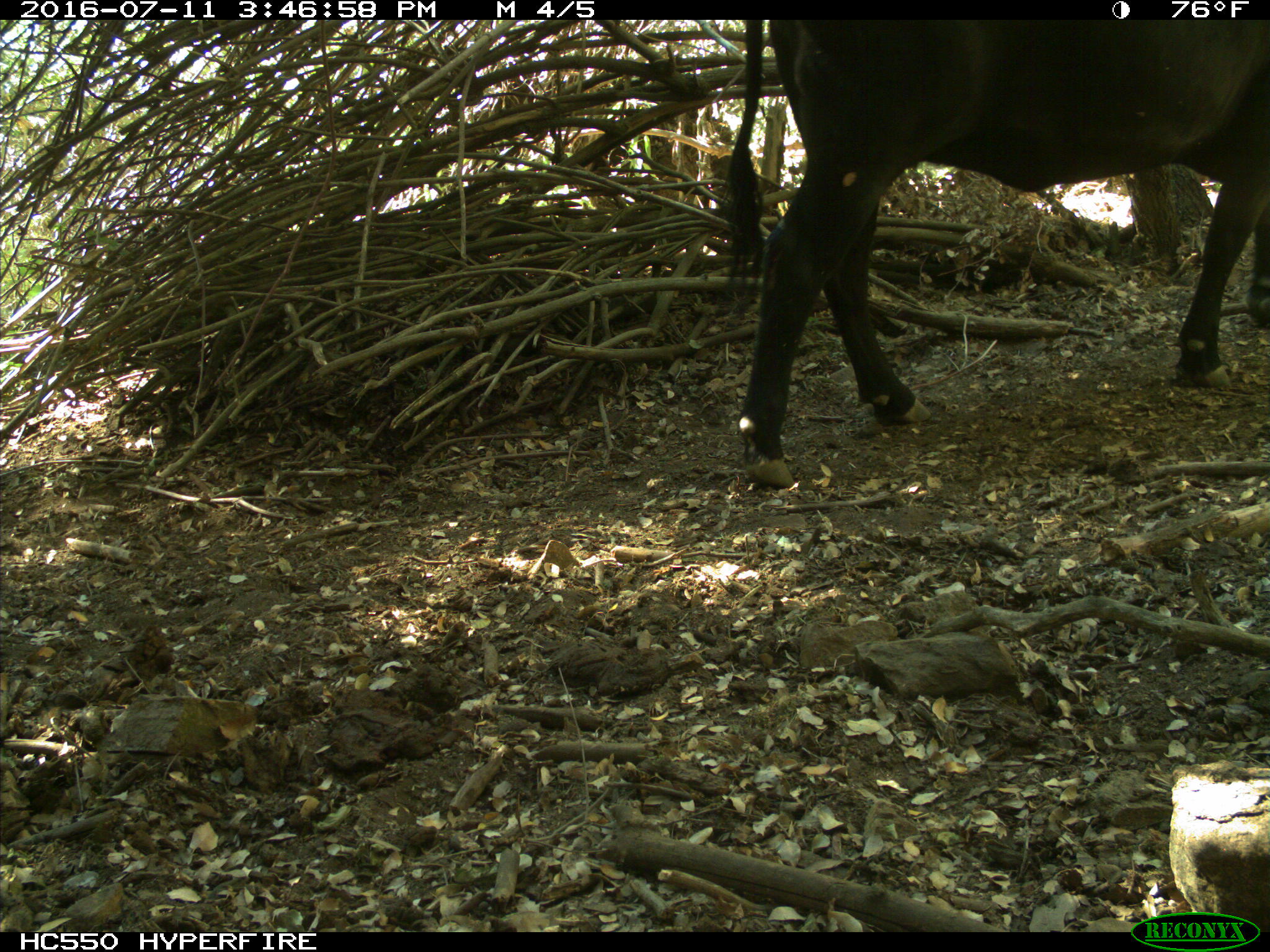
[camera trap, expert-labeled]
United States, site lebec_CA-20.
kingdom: Animalia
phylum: Chordata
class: Mammalia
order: Artiodactyla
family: Bovidae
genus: Bos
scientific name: Bos taurus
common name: domestic cow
Bos taurus (domestic cow).